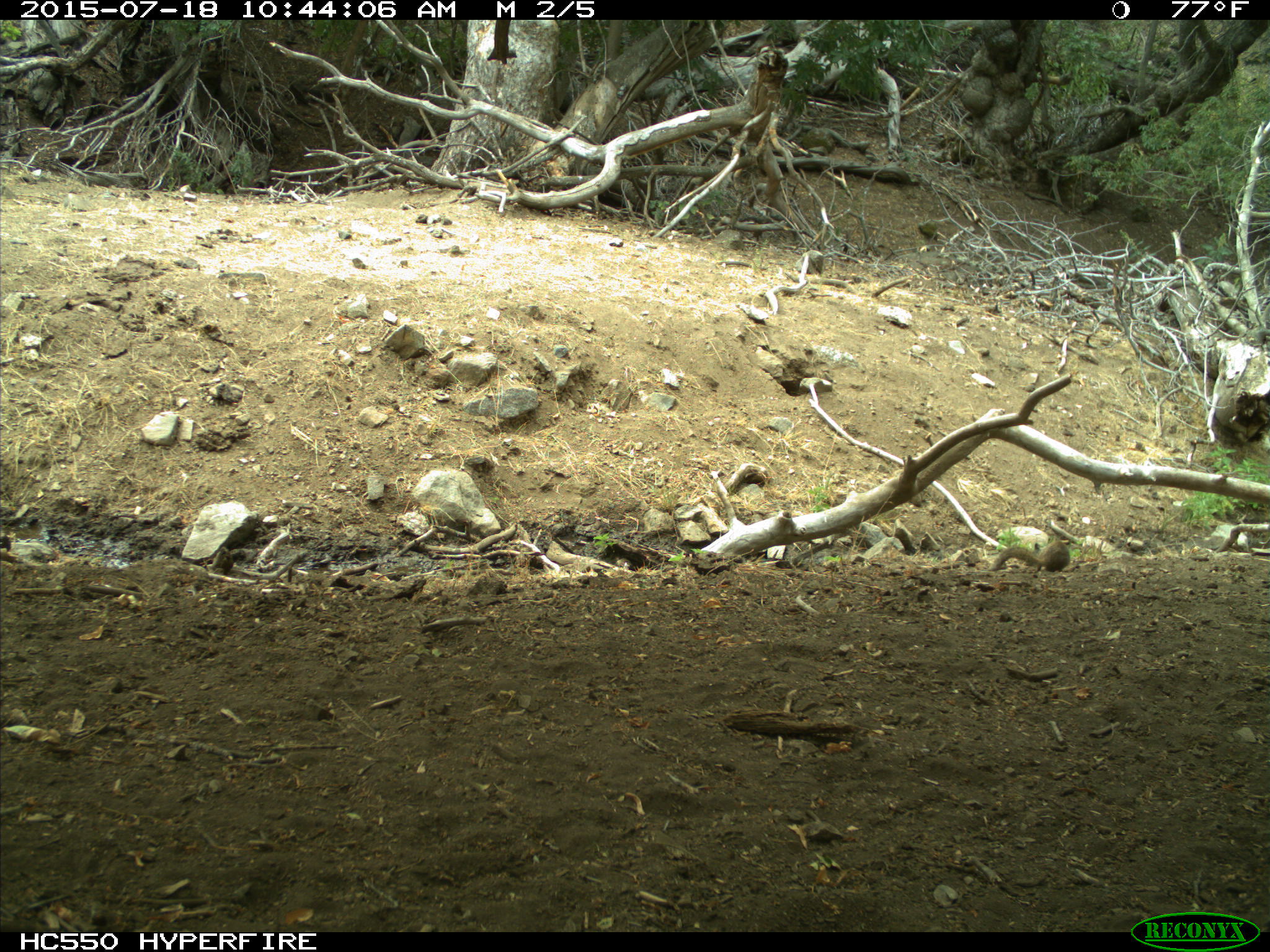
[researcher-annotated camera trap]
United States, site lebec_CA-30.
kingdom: Animalia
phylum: Chordata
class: Mammalia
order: Rodentia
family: Sciuridae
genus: Otospermophilus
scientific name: Otospermophilus beecheyi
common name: california ground squirrel